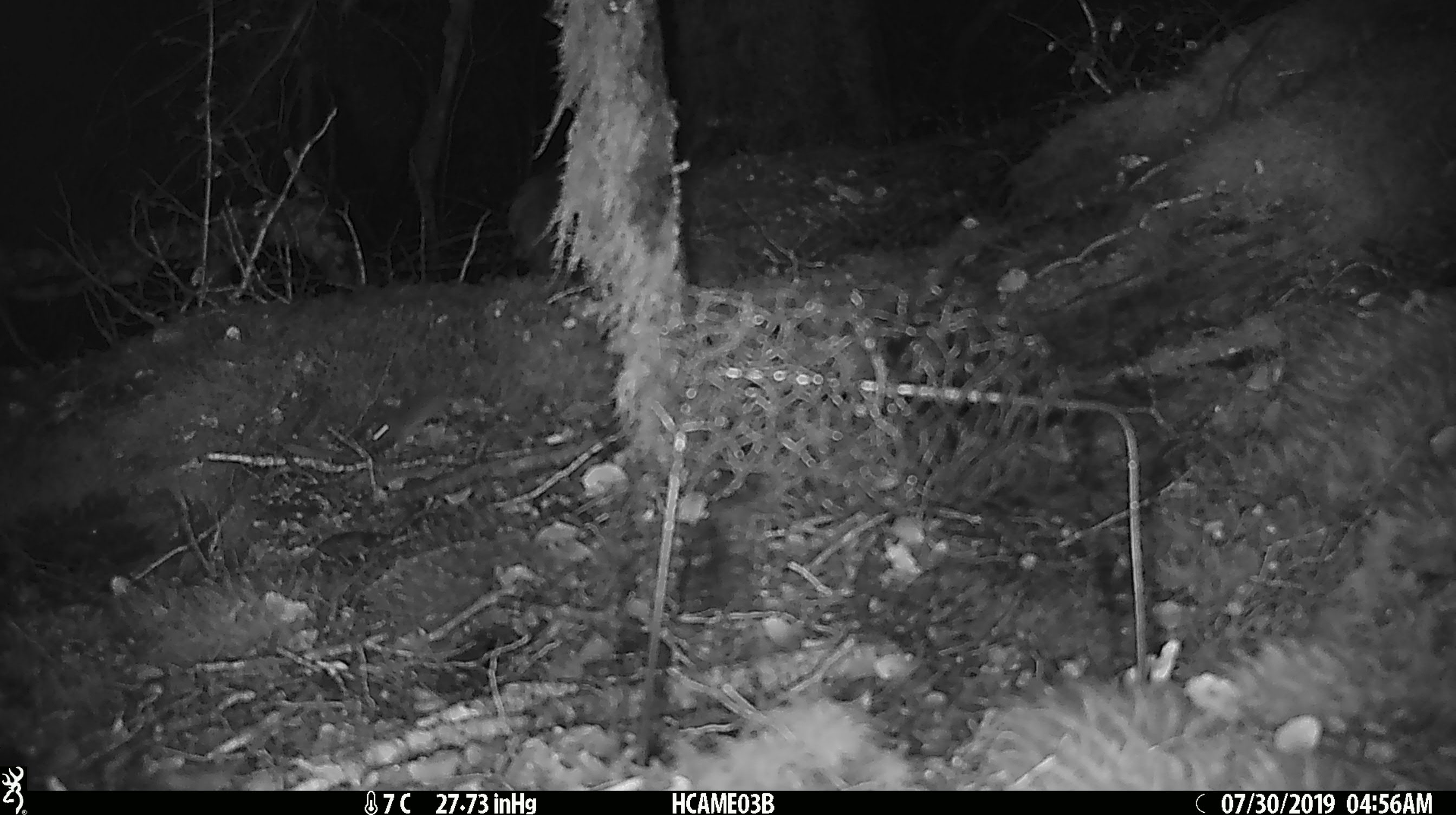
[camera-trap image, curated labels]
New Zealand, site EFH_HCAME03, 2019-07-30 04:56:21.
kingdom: Animalia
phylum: Chordata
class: Mammalia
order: Rodentia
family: Muridae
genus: Mus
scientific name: Mus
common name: mouse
Mouse (Mus).